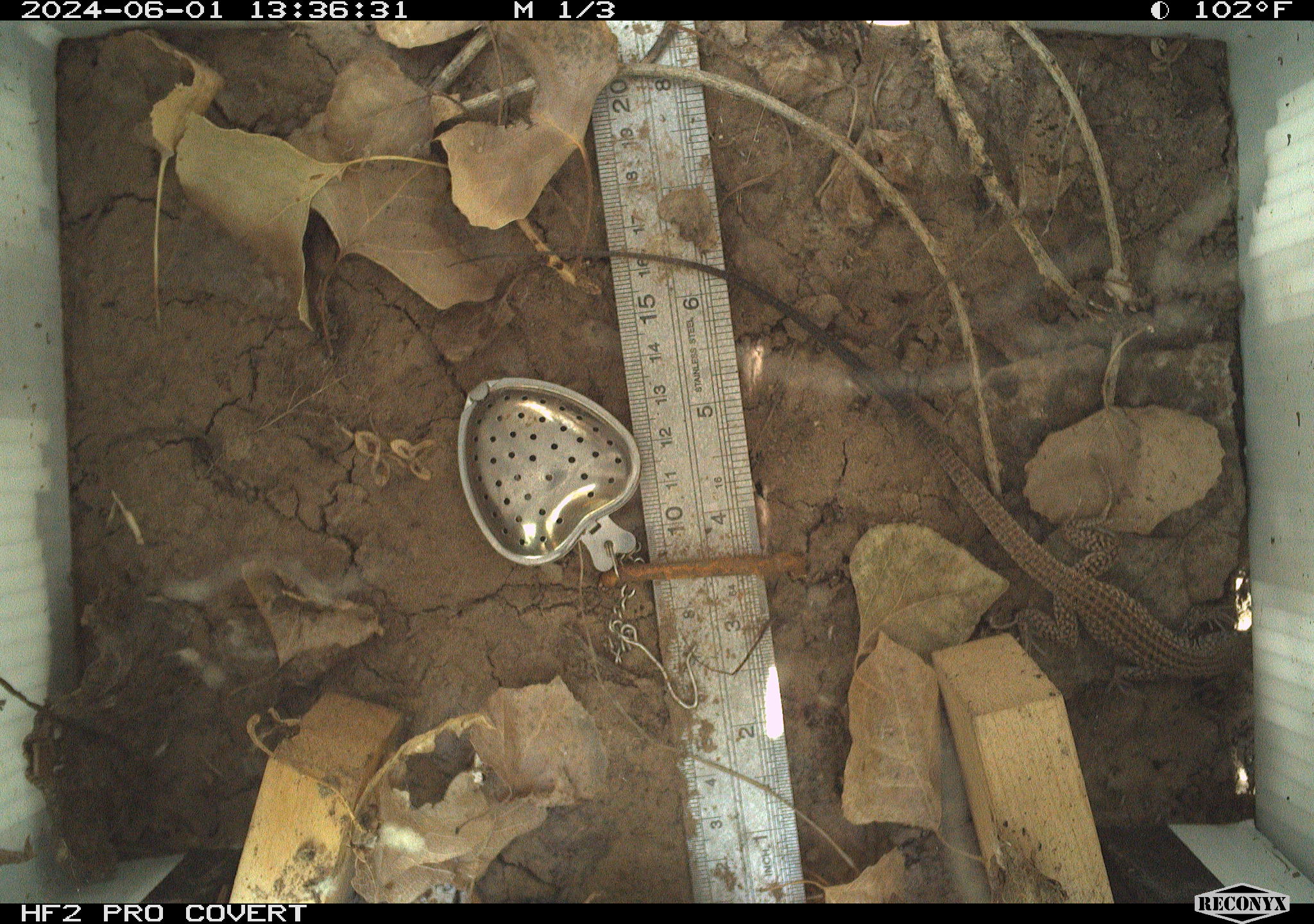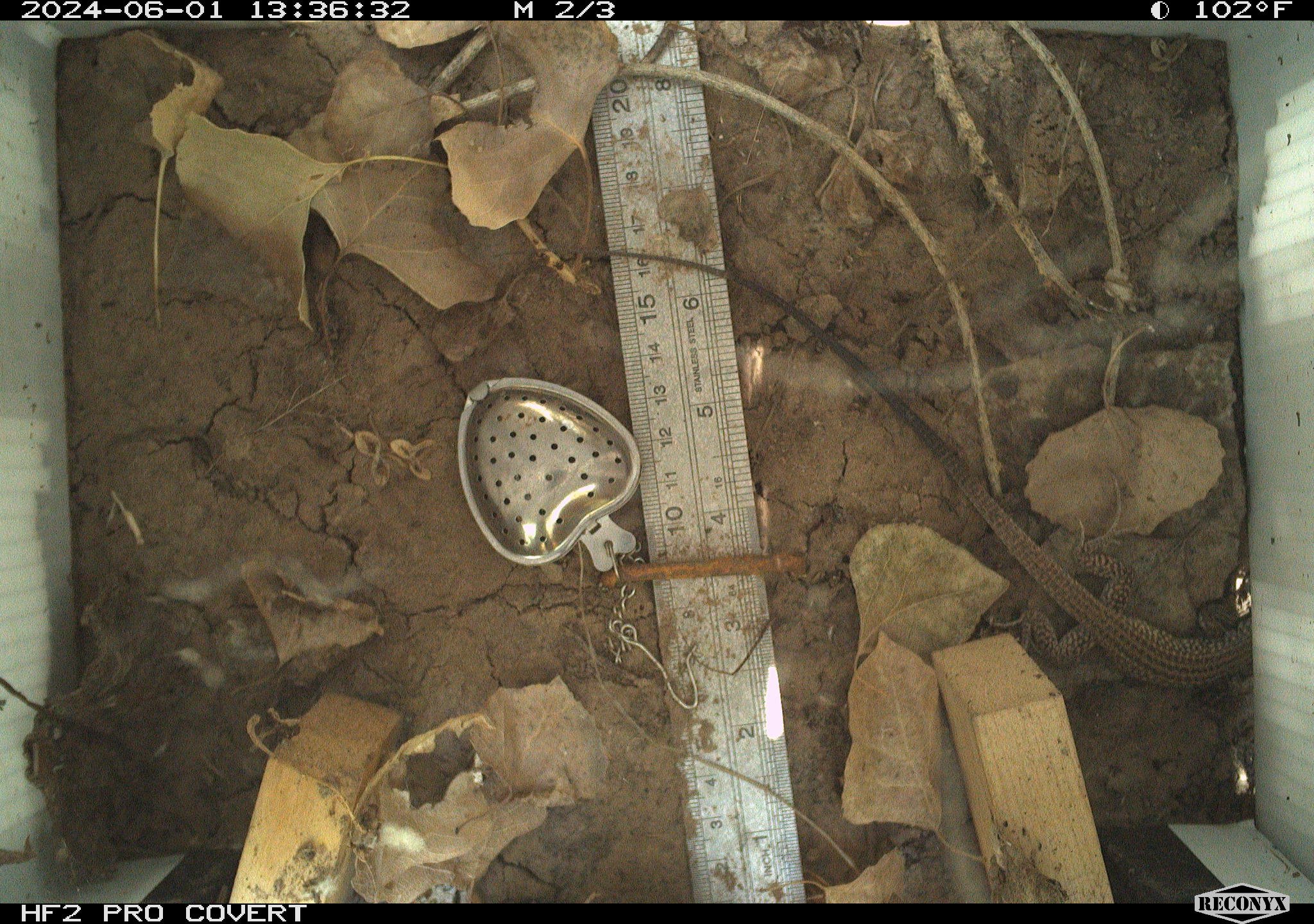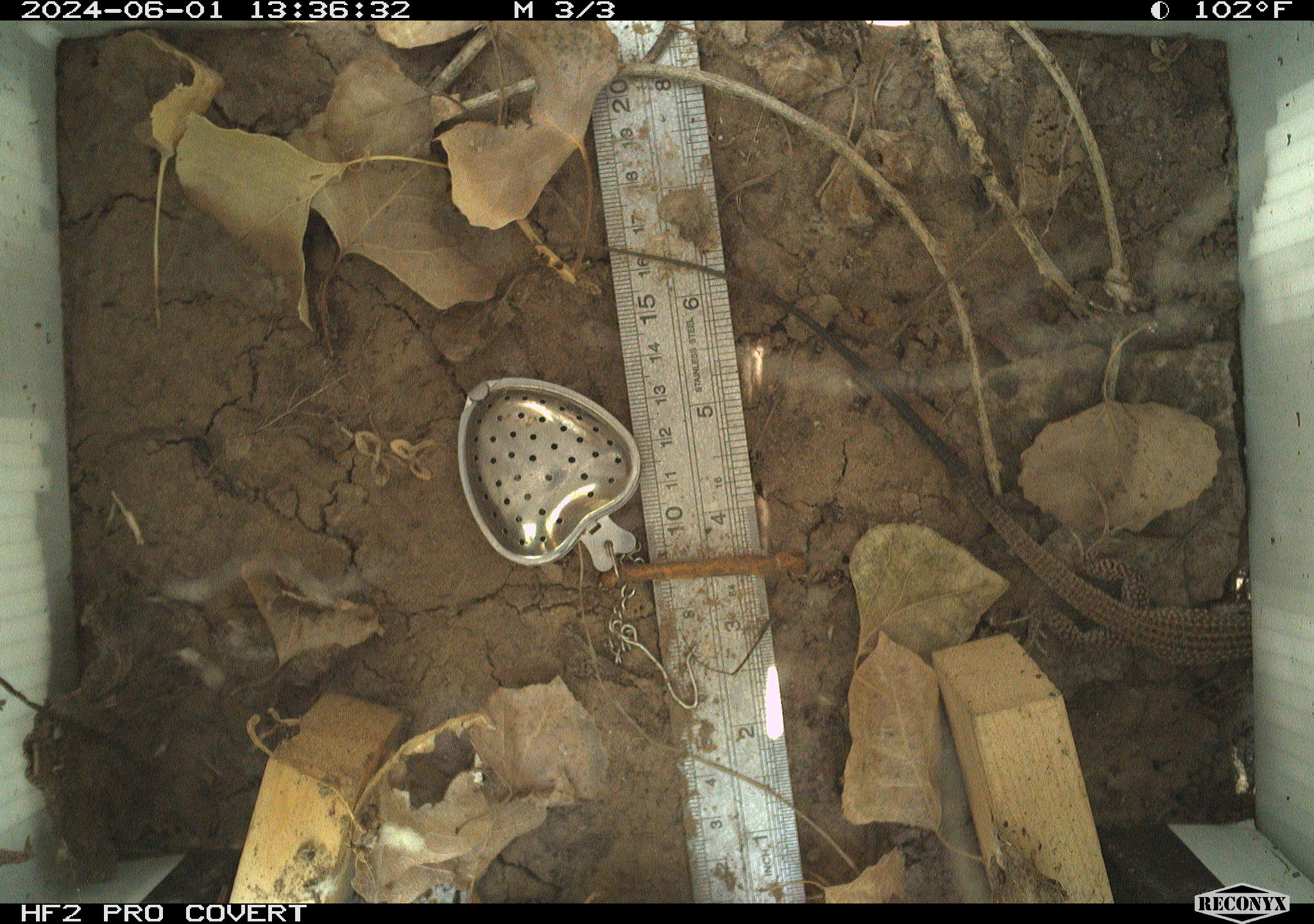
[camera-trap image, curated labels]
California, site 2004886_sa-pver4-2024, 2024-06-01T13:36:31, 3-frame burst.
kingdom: Animalia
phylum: Chordata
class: Reptilia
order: Squamata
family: Teiidae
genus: Aspidoscelis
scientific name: Aspidoscelis tigris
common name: western whiptail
Western whiptail (Aspidoscelis tigris).